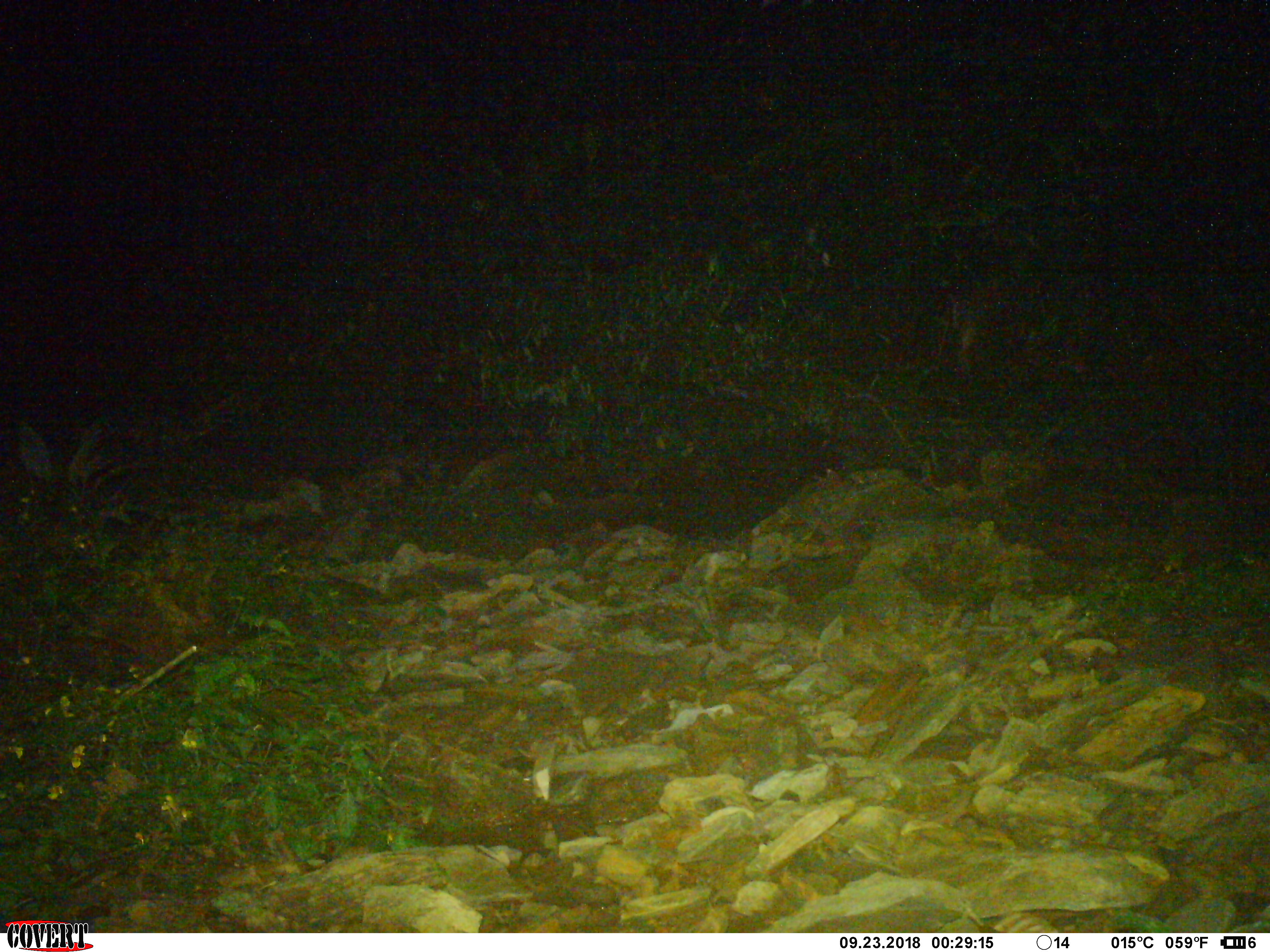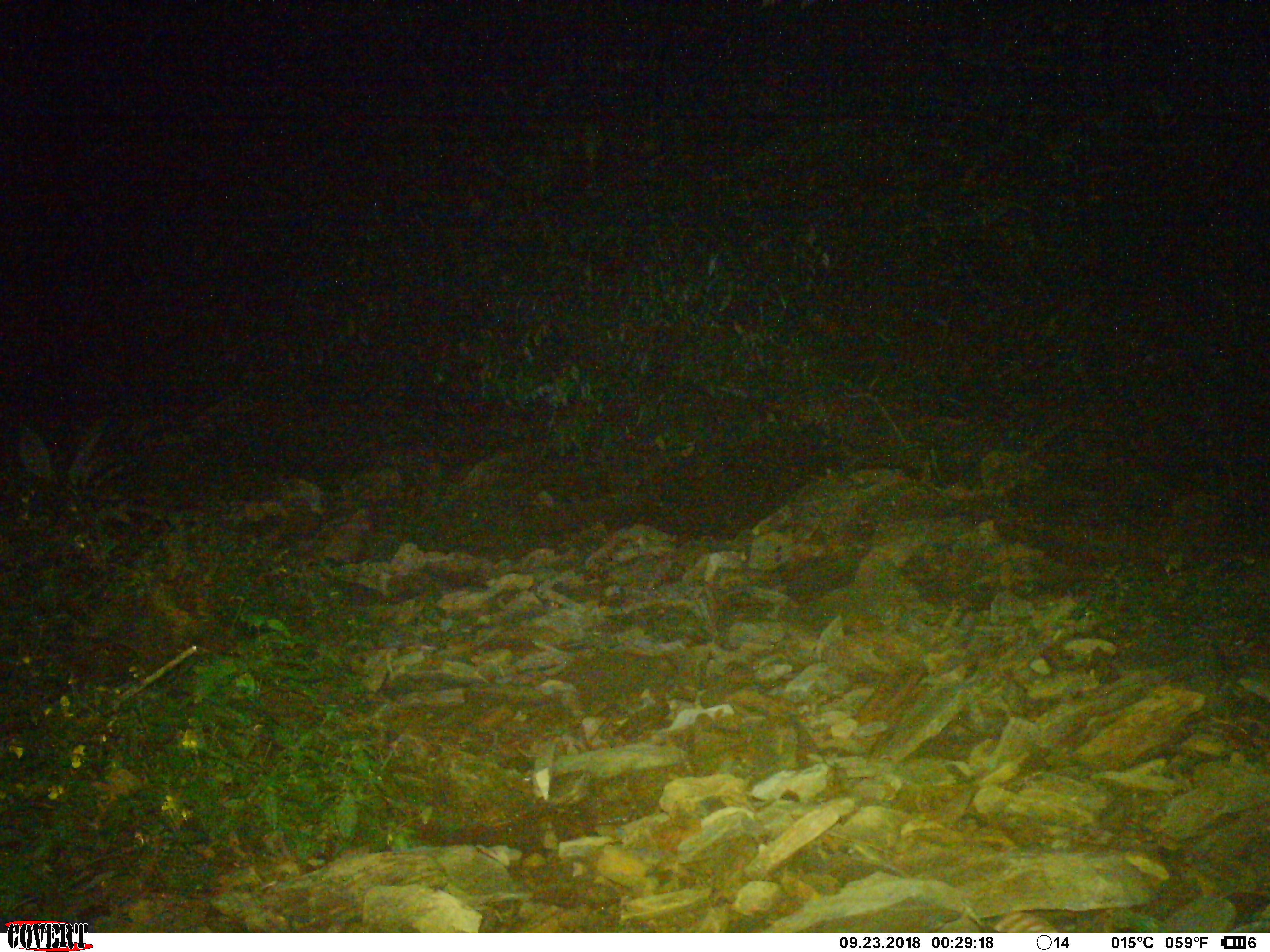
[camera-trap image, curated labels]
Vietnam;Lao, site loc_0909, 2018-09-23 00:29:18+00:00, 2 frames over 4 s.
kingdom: Animalia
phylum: Chordata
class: Mammalia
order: Artiodactyla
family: Cervidae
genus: Muntiacus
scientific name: Muntiacus rooseveltorum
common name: roosevelt's muntjac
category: roosevelts muntjac group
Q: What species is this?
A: Roosevelts muntjac group (roosevelt's muntjac) (Muntiacus rooseveltorum).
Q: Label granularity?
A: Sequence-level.